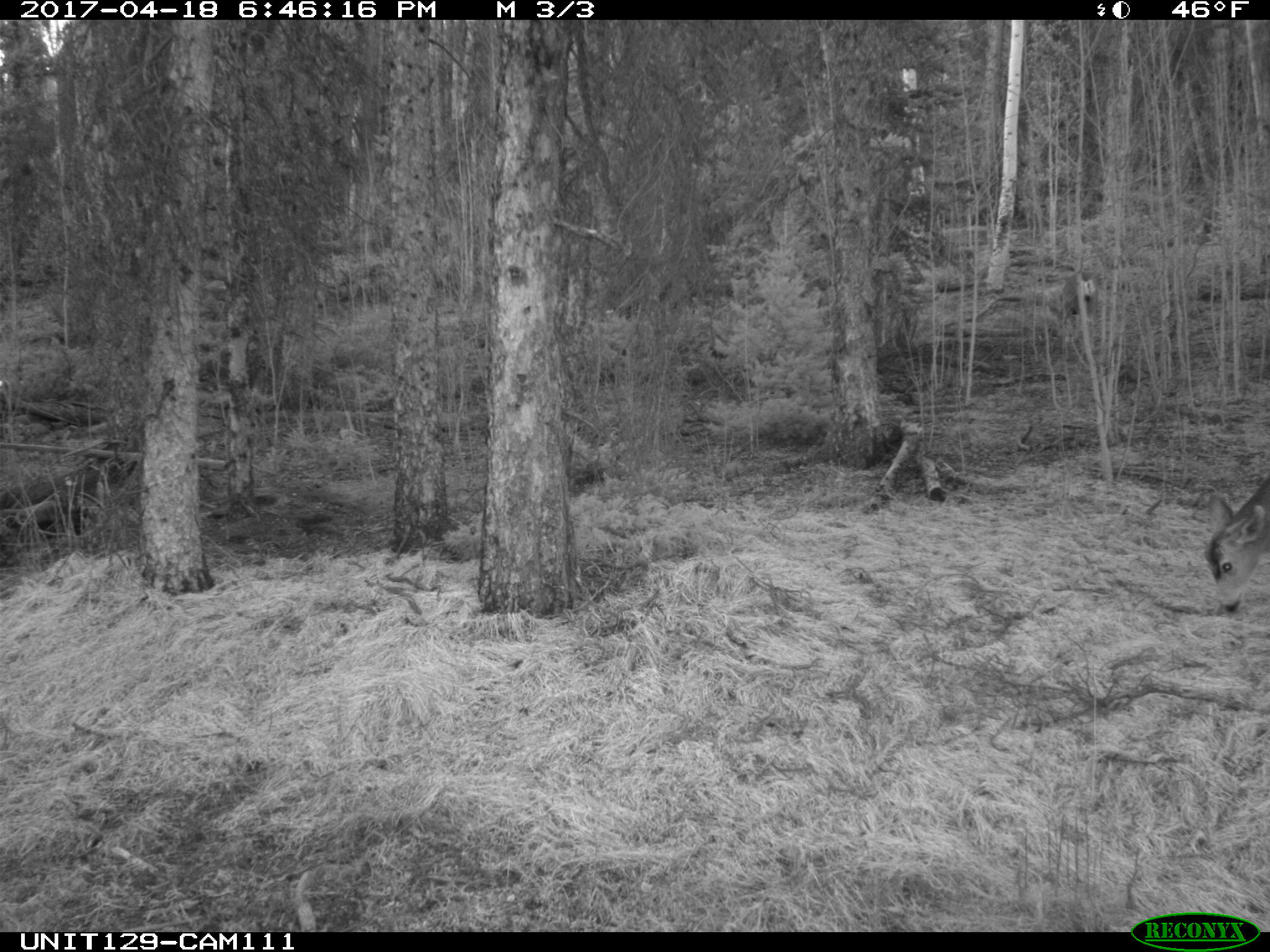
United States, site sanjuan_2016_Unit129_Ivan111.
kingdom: Animalia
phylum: Chordata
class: Mammalia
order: Artiodactyla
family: Cervidae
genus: Odocoileus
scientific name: Odocoileus hemionus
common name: mule deer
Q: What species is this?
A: Odocoileus hemionus (mule deer).